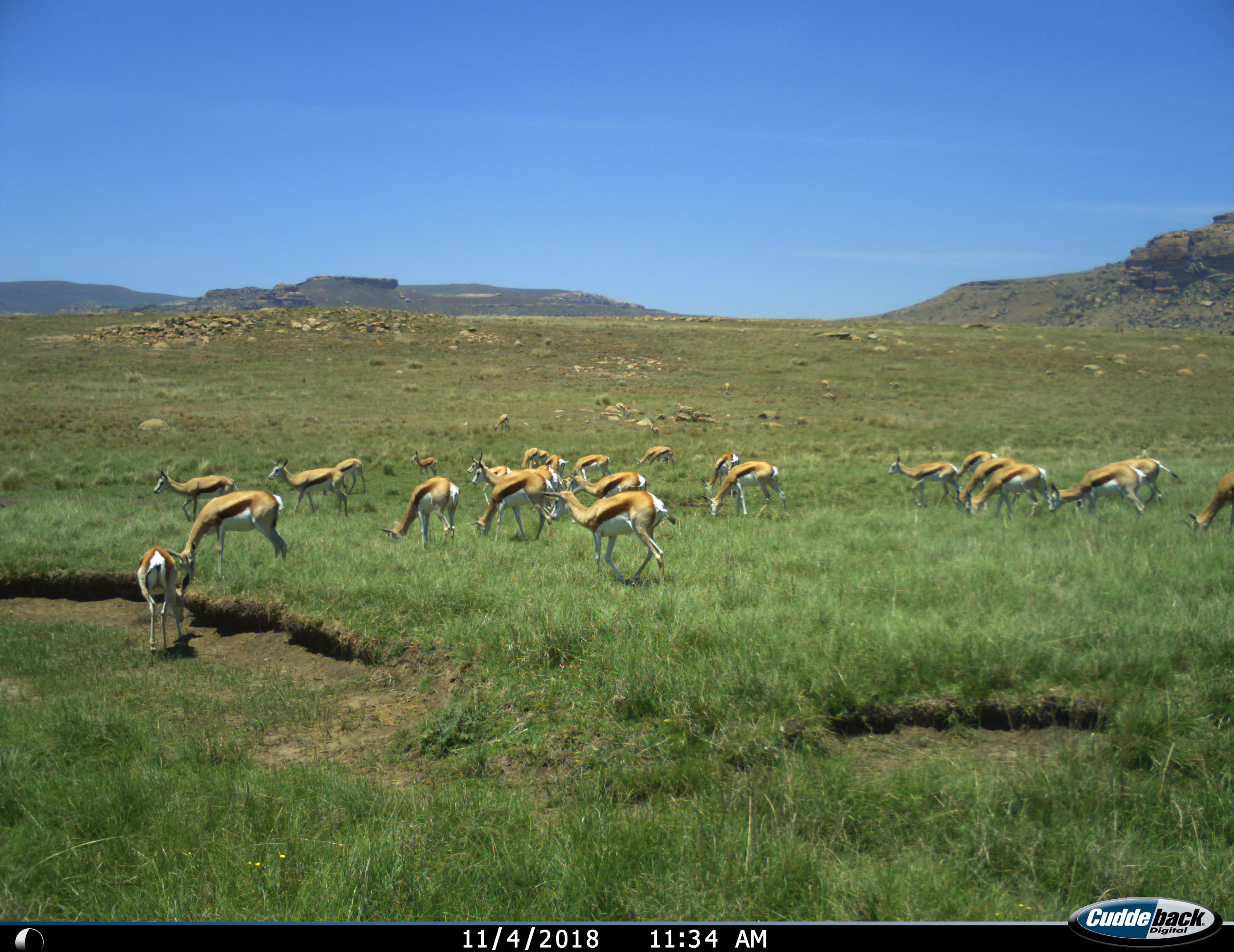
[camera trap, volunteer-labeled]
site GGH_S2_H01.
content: unidentified animal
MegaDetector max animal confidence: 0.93